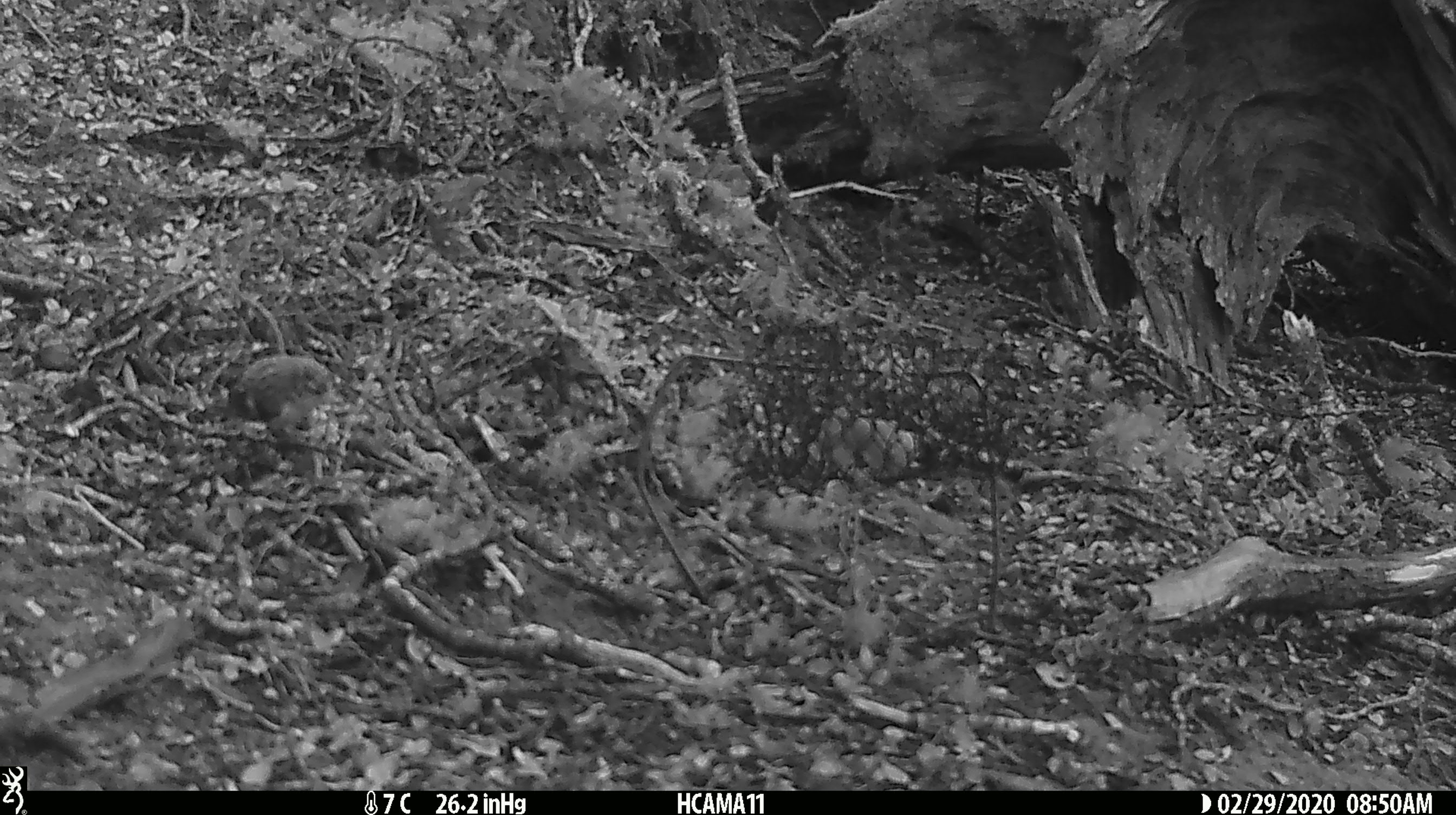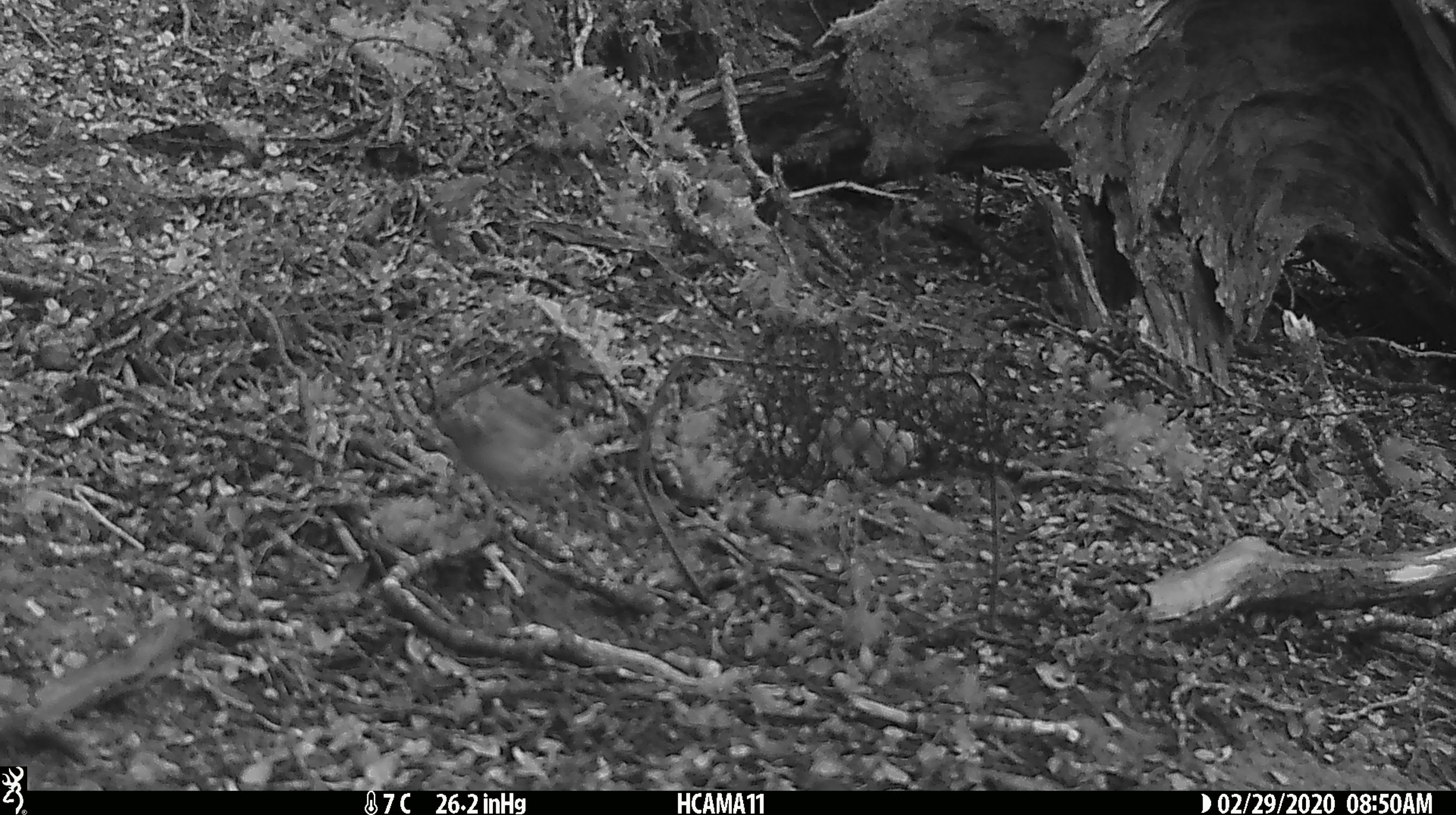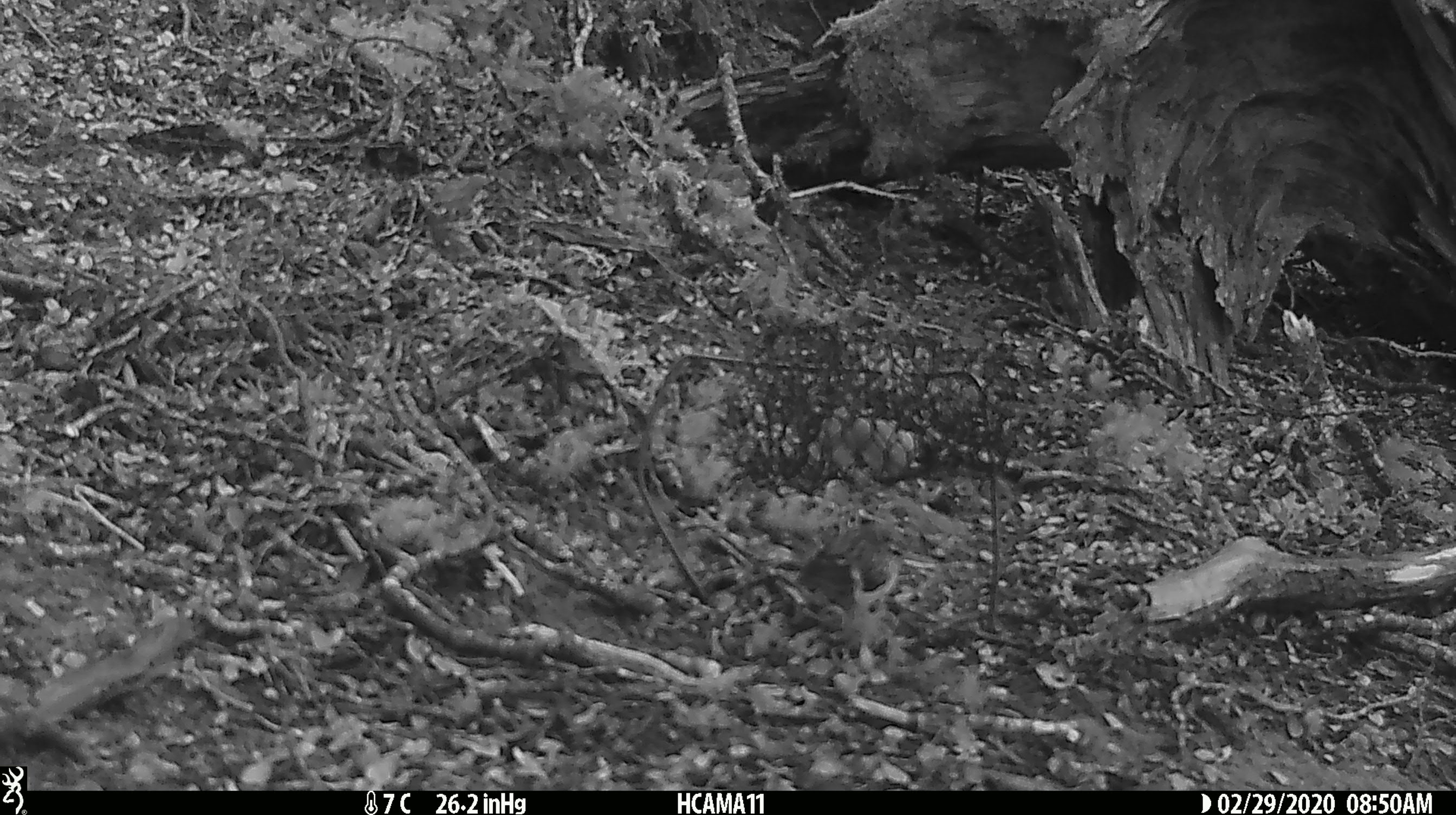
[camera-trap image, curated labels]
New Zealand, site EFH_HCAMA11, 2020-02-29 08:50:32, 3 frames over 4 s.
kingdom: Animalia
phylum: Chordata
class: Aves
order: Passeriformes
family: Acanthisittidae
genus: Acanthisitta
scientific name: Acanthisitta chloris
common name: rifleman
Rifleman (Acanthisitta chloris).